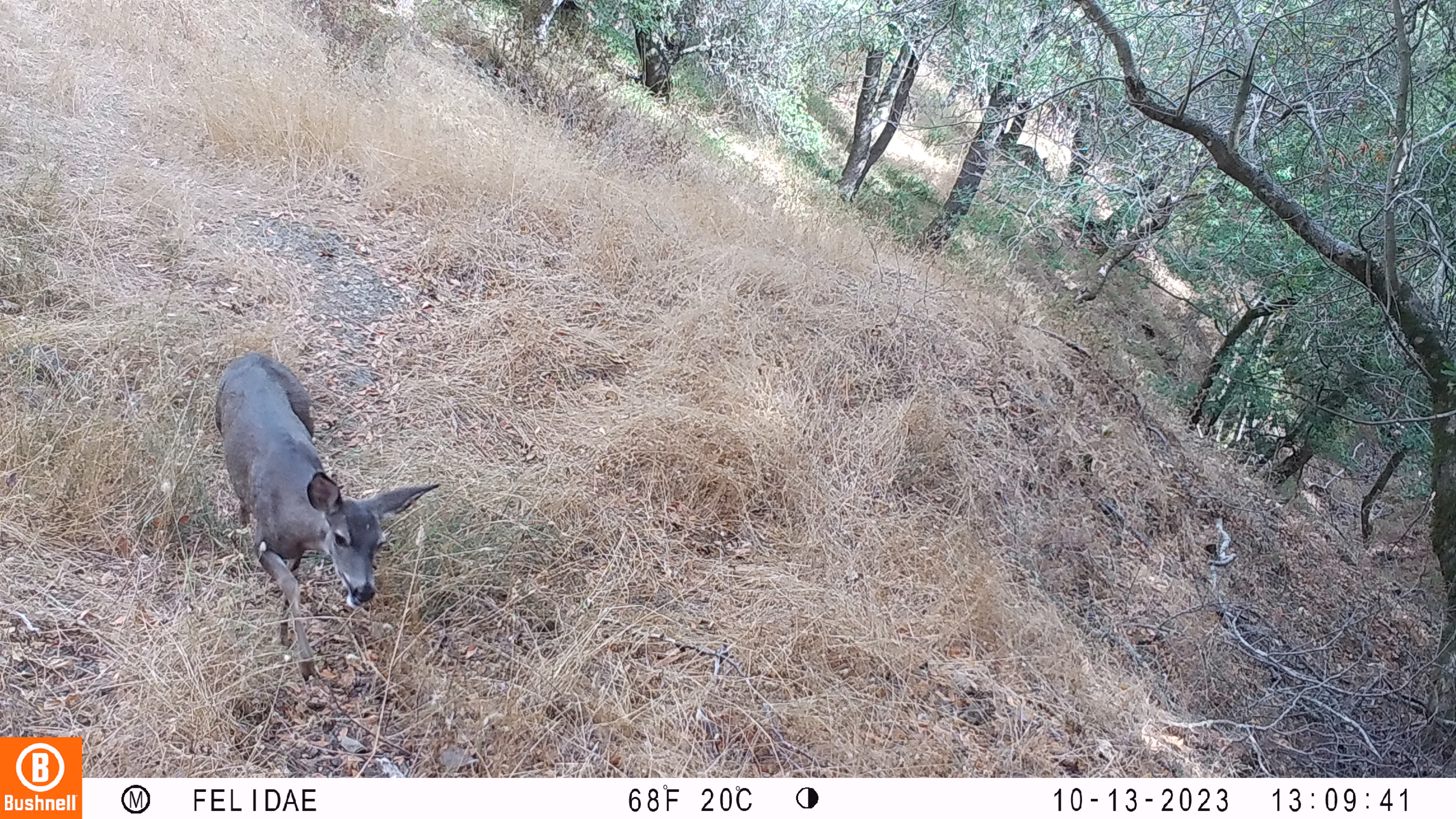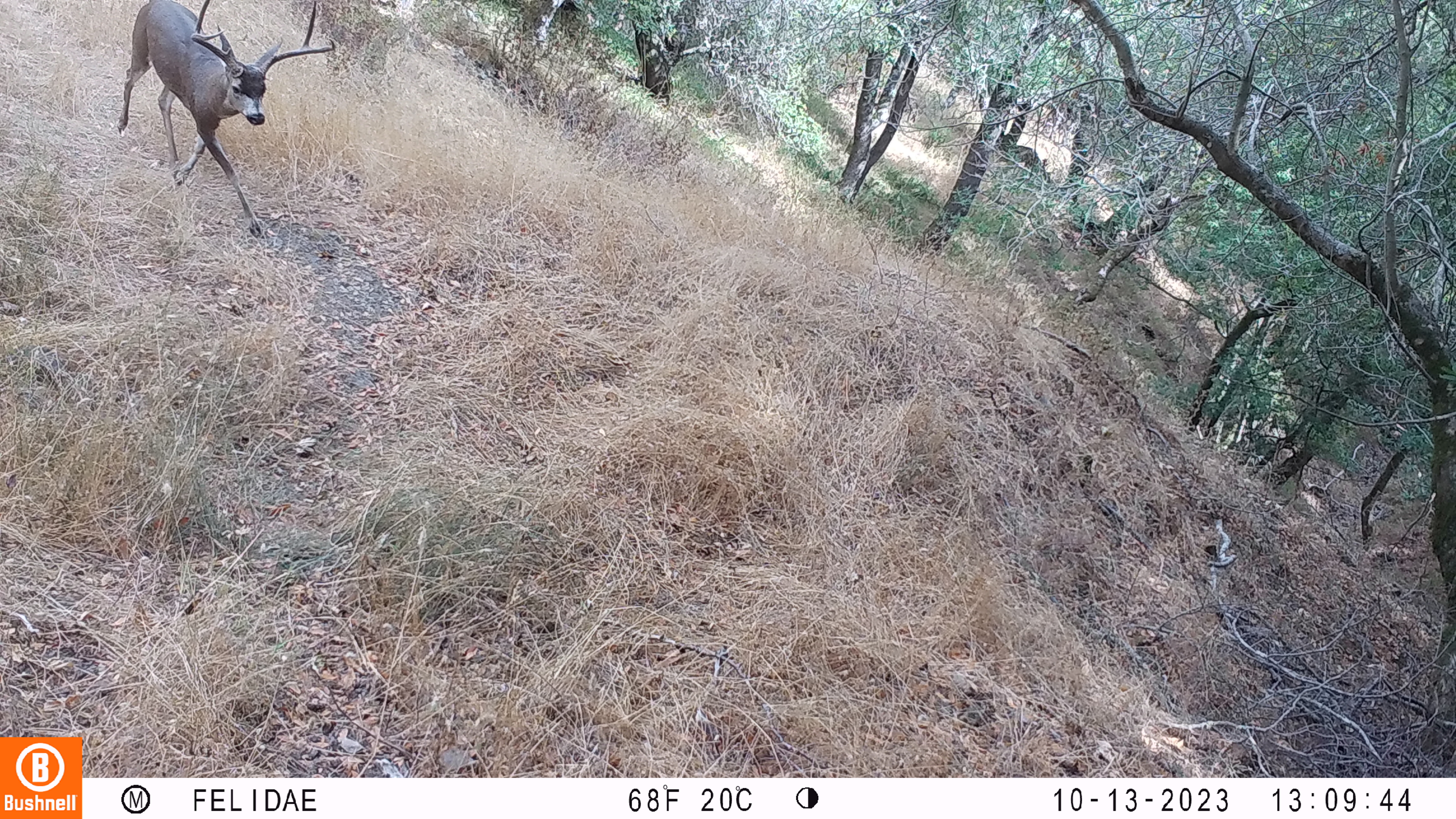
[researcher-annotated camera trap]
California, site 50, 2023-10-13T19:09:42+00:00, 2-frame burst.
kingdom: Animalia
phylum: Chordata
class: Mammalia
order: Artiodactyla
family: Cervidae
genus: Odocoileus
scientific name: Odocoileus hemionus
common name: mule deer